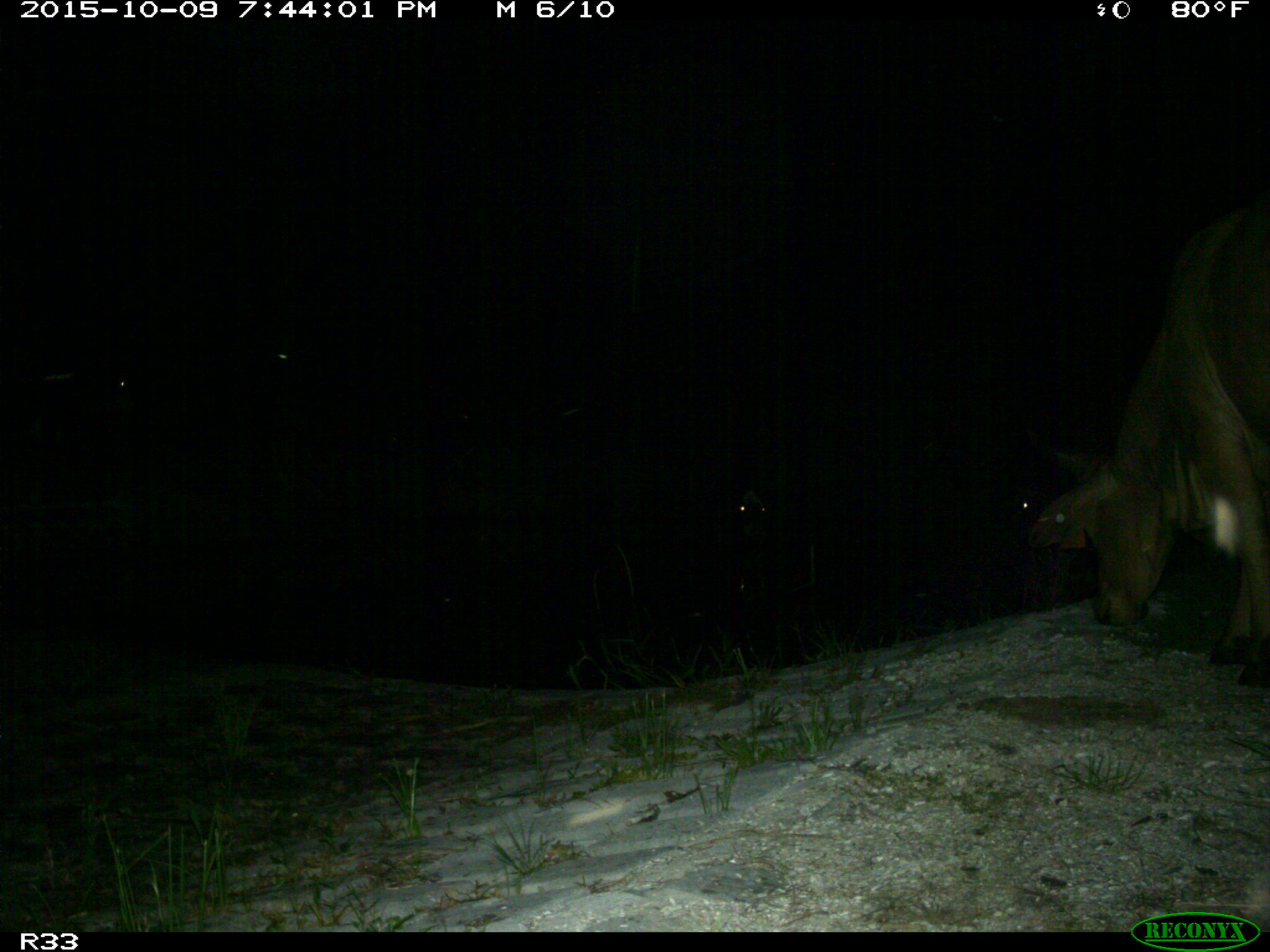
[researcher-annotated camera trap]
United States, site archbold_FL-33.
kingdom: Animalia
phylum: Chordata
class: Mammalia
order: Artiodactyla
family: Bovidae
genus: Bos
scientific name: Bos taurus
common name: domestic cow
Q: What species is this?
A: Bos taurus (domestic cow).